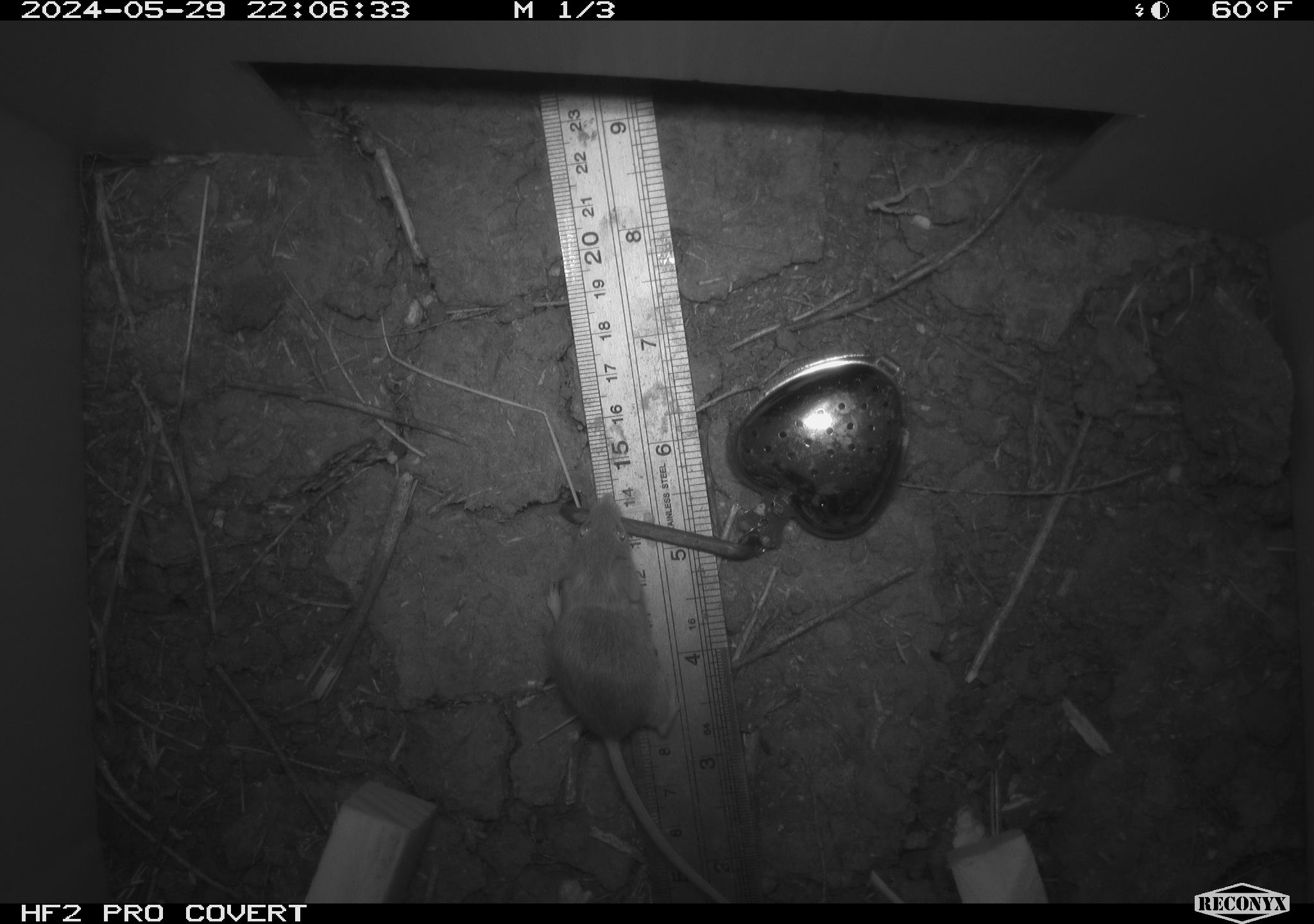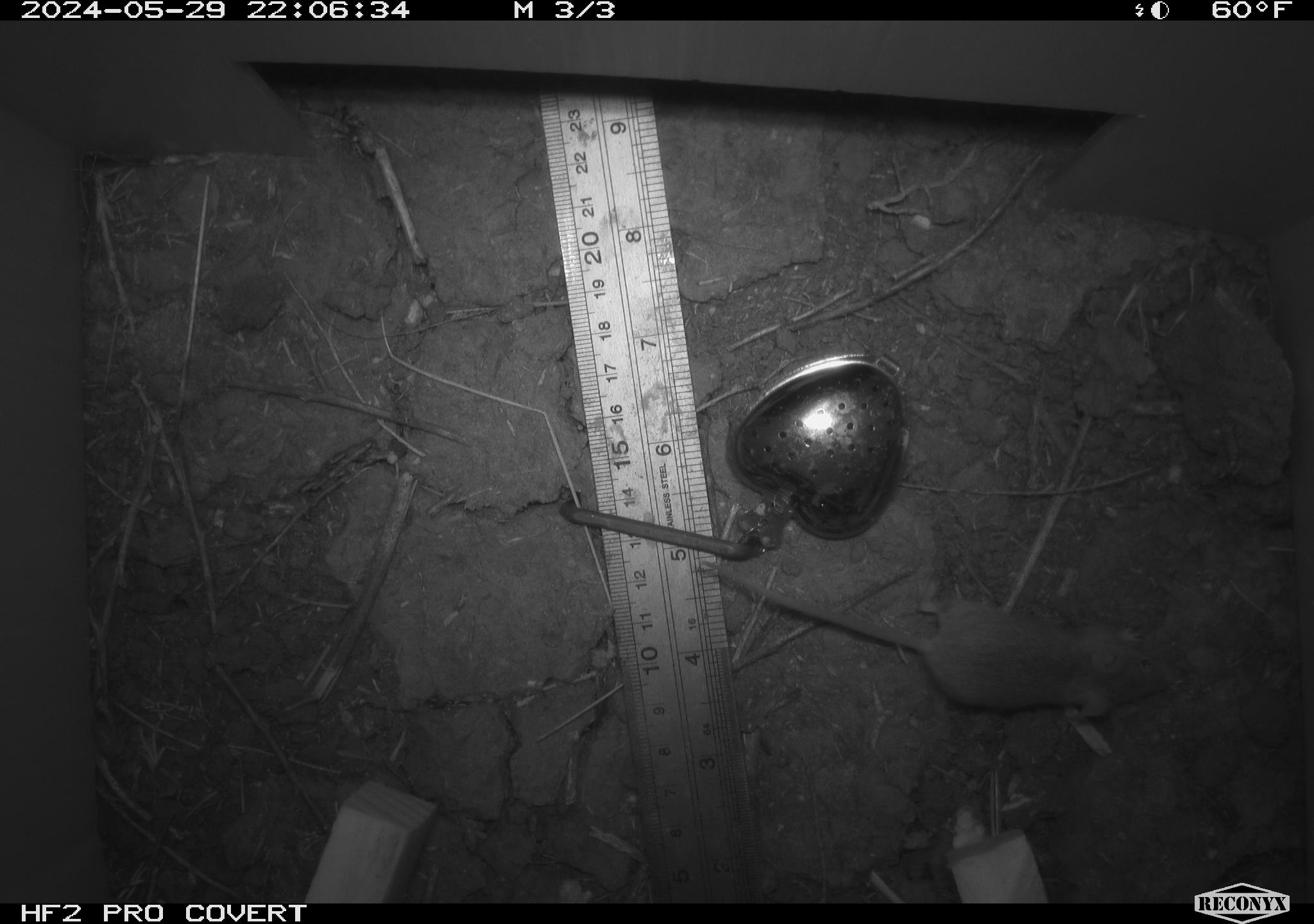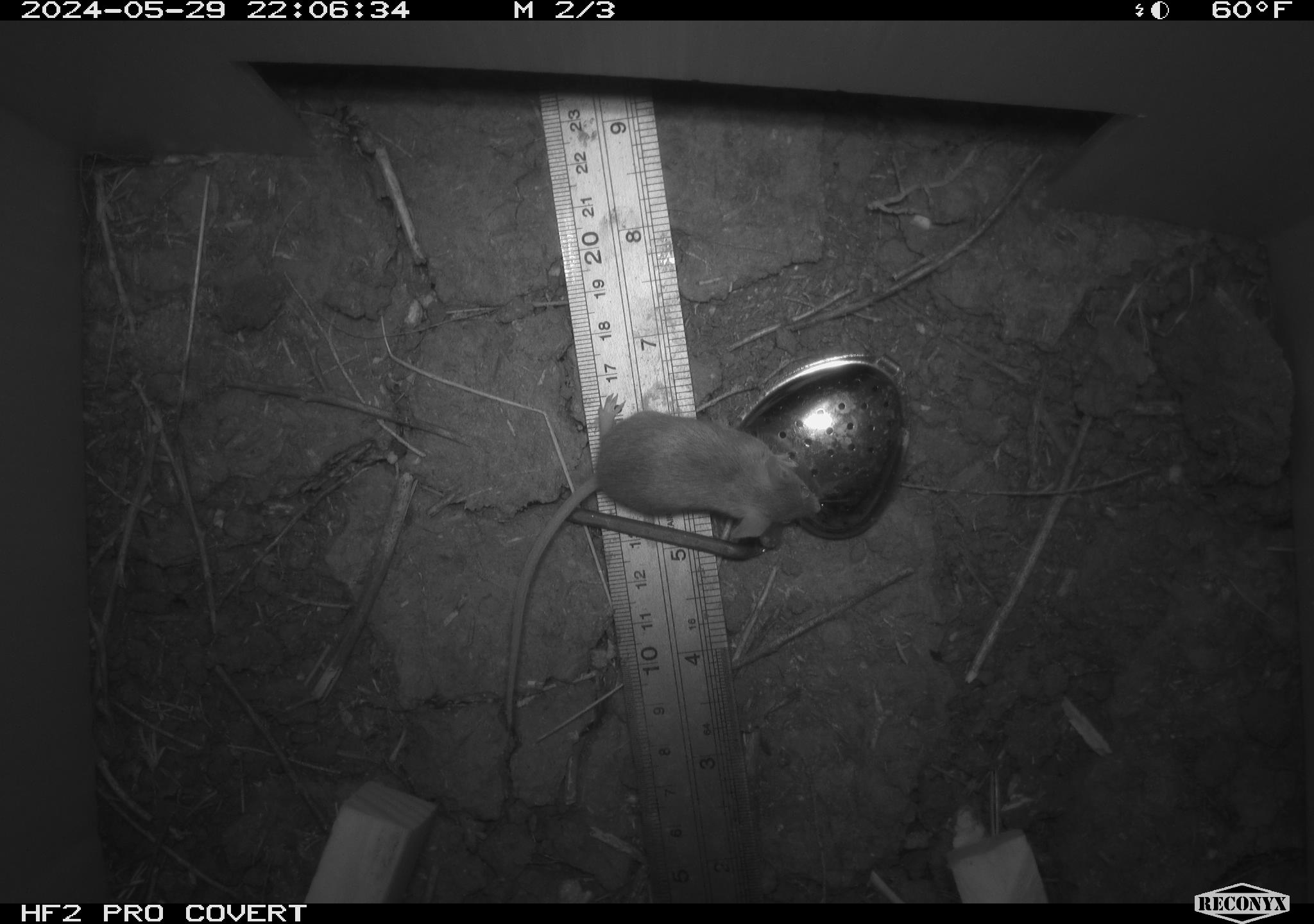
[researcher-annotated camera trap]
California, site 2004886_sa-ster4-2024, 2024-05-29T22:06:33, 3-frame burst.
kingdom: Animalia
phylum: Chordata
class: Mammalia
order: Rodentia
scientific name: Rodentia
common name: mouse species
Mouse species (Rodentia).